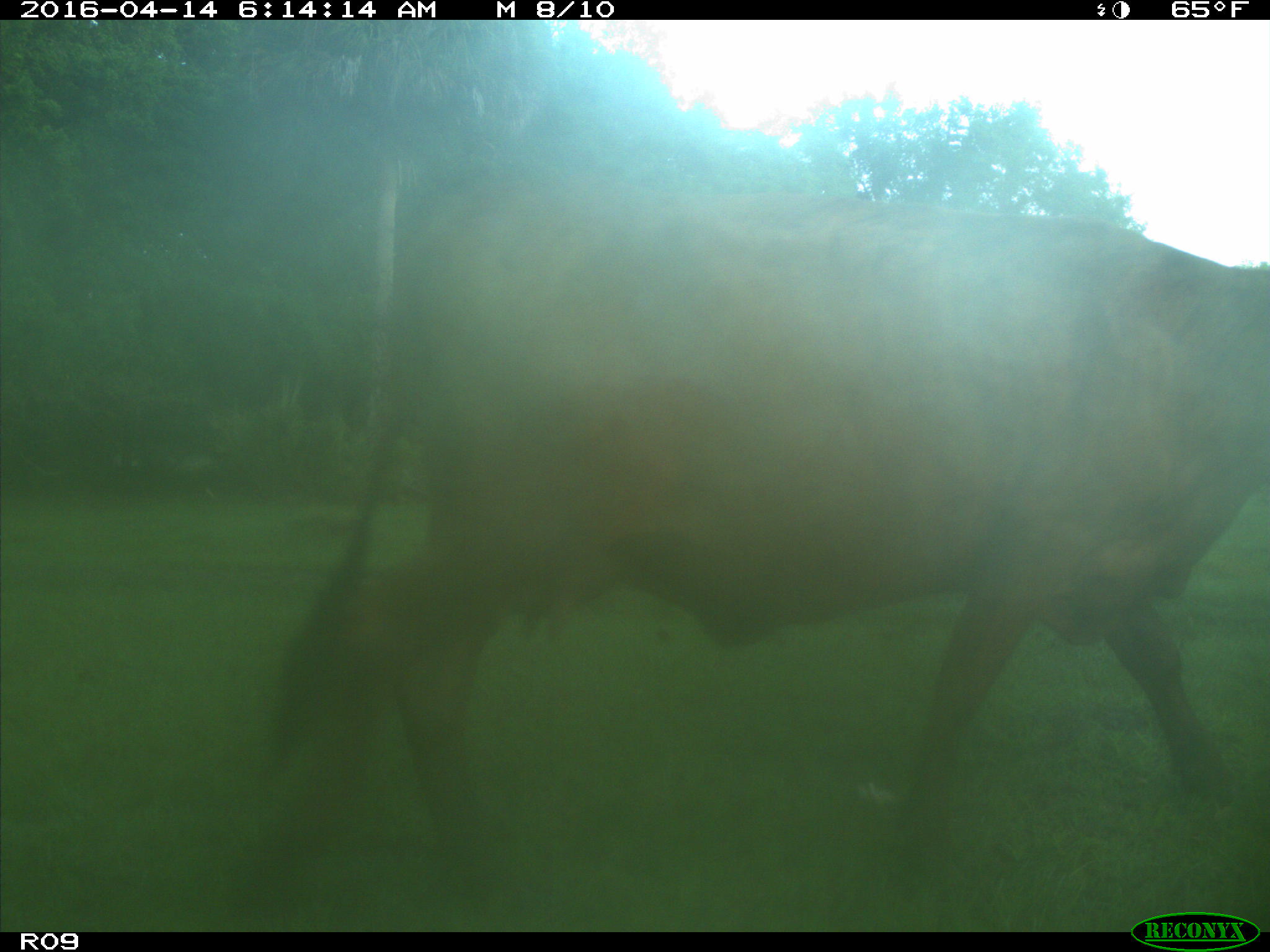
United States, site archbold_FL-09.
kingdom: Animalia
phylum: Chordata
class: Mammalia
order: Artiodactyla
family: Bovidae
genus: Bos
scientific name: Bos taurus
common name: domestic cow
Bos taurus (domestic cow).